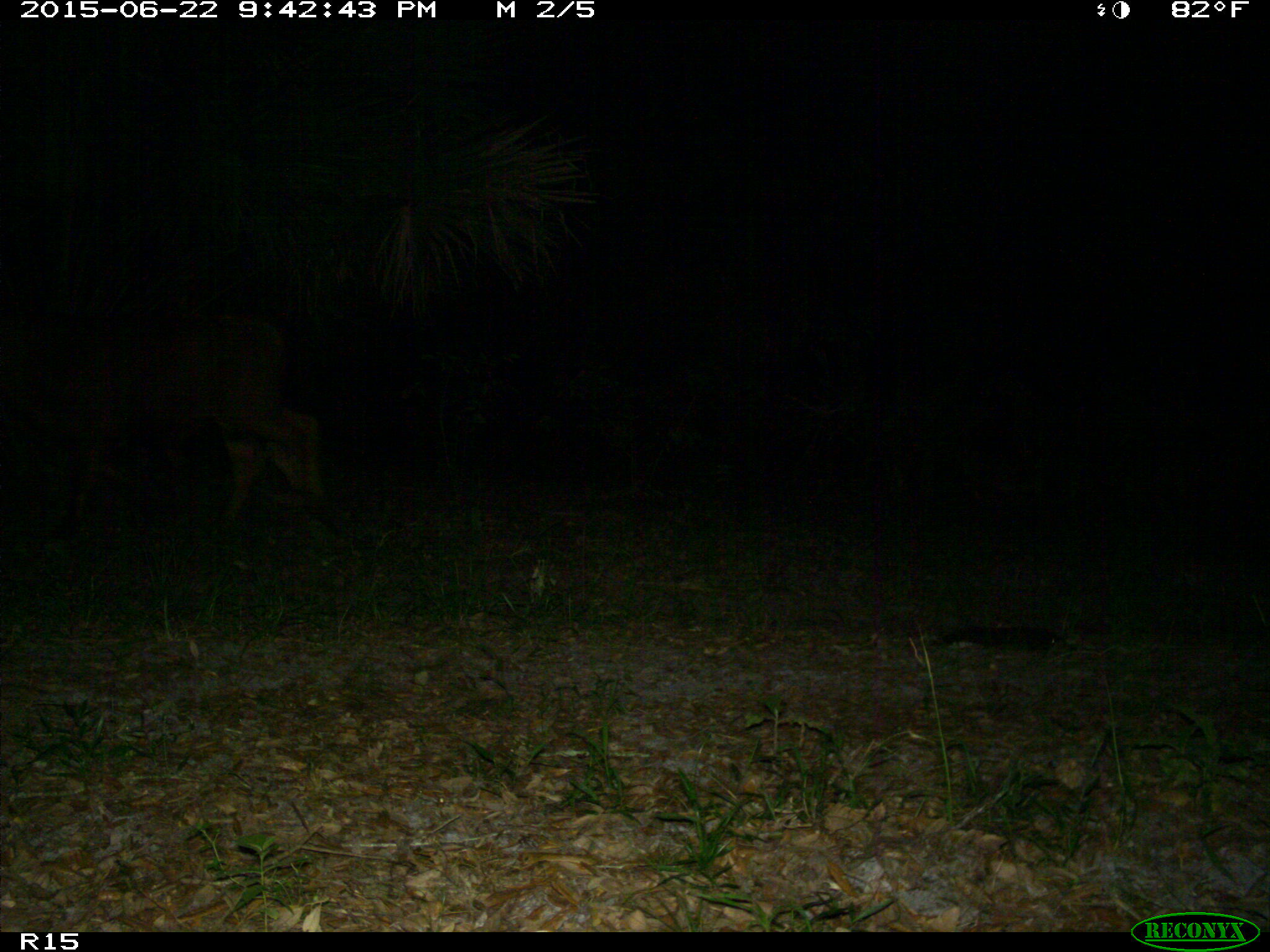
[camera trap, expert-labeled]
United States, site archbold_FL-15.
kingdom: Animalia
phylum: Chordata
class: Mammalia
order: Artiodactyla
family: Bovidae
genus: Bos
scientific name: Bos taurus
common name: domestic cow